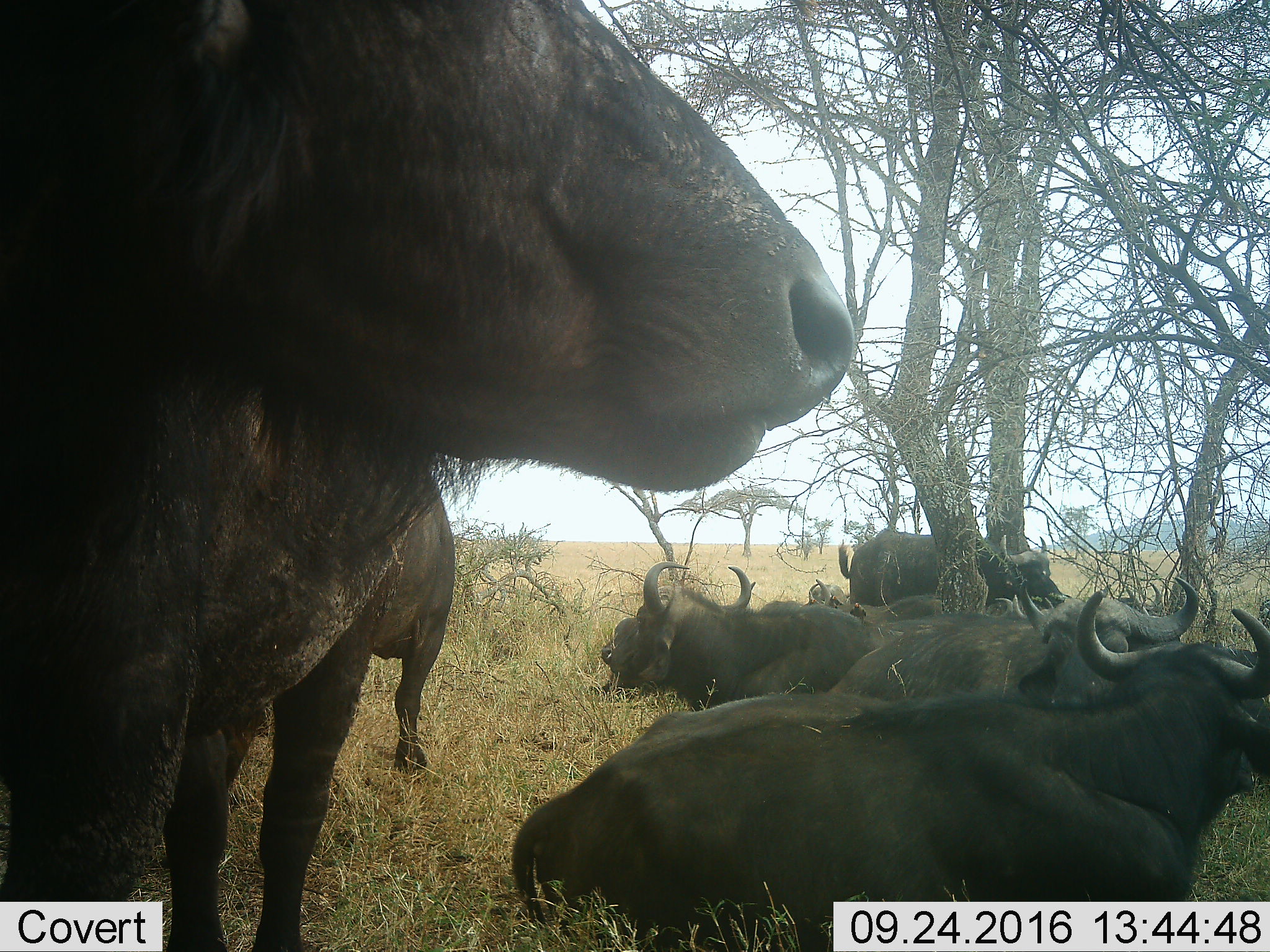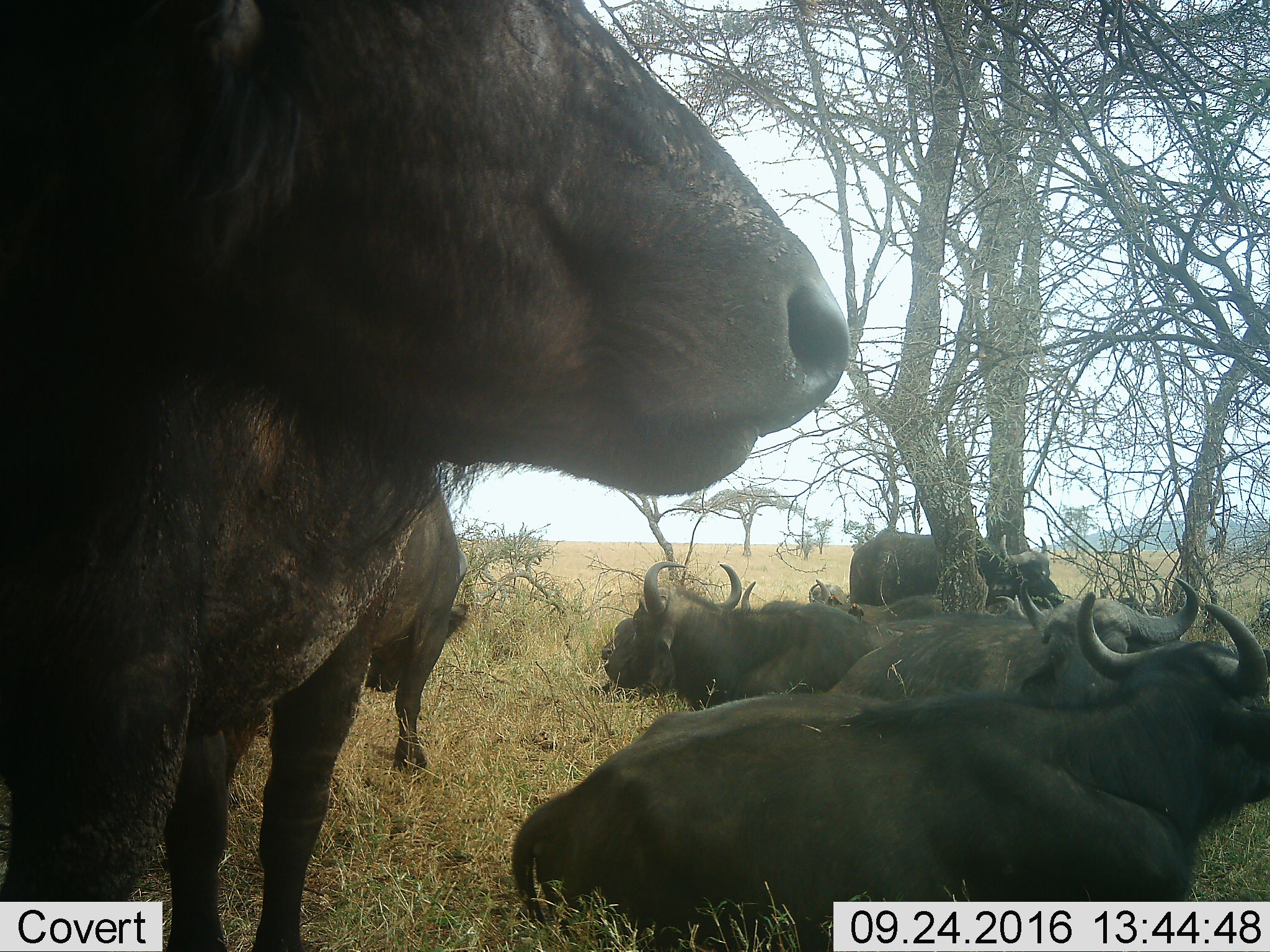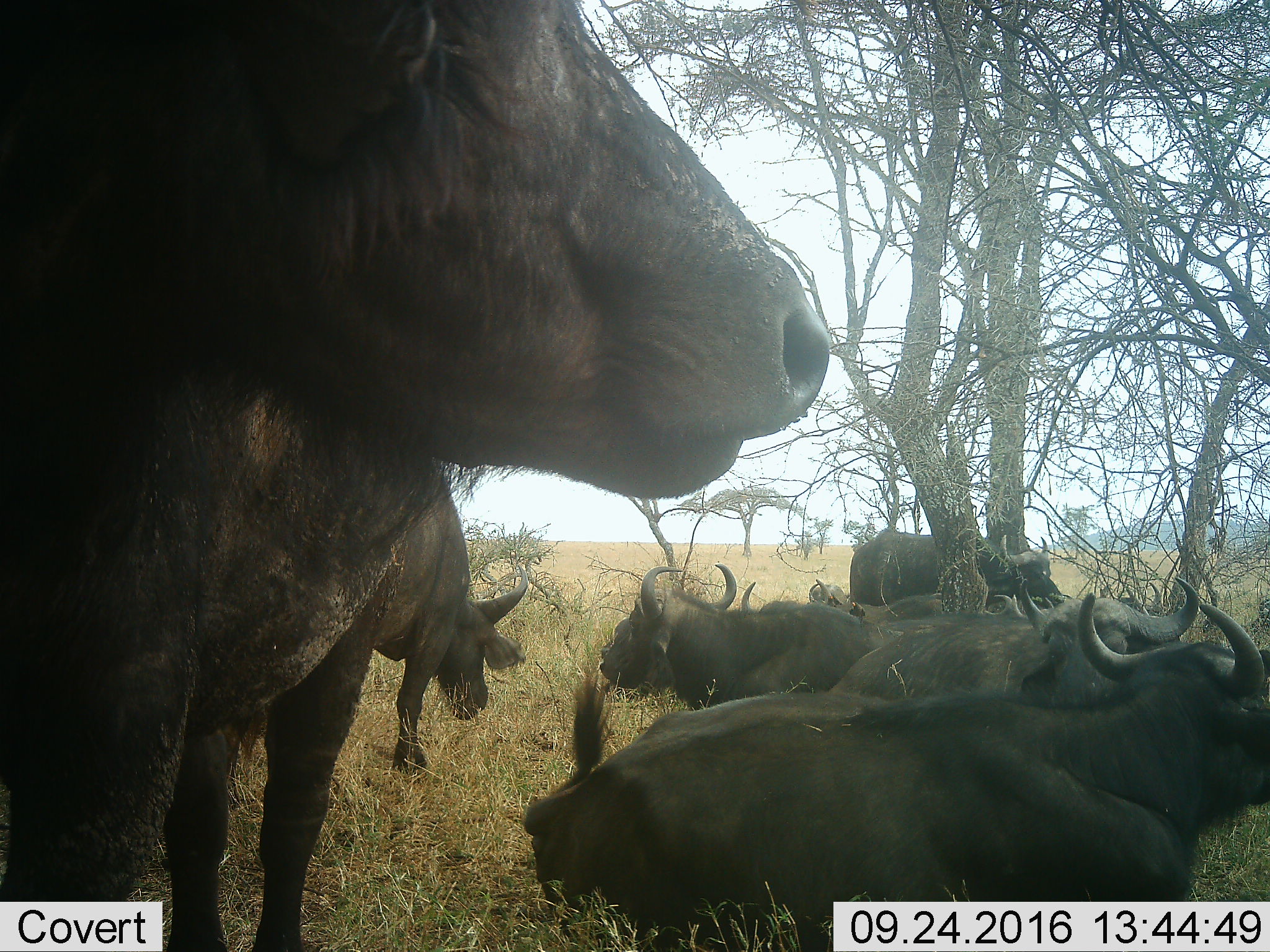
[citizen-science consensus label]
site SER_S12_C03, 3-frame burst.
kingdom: Animalia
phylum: Chordata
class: Mammalia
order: Artiodactyla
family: Bovidae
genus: Syncerus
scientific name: Syncerus caffer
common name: african buffalo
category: buffalo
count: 8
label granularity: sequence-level